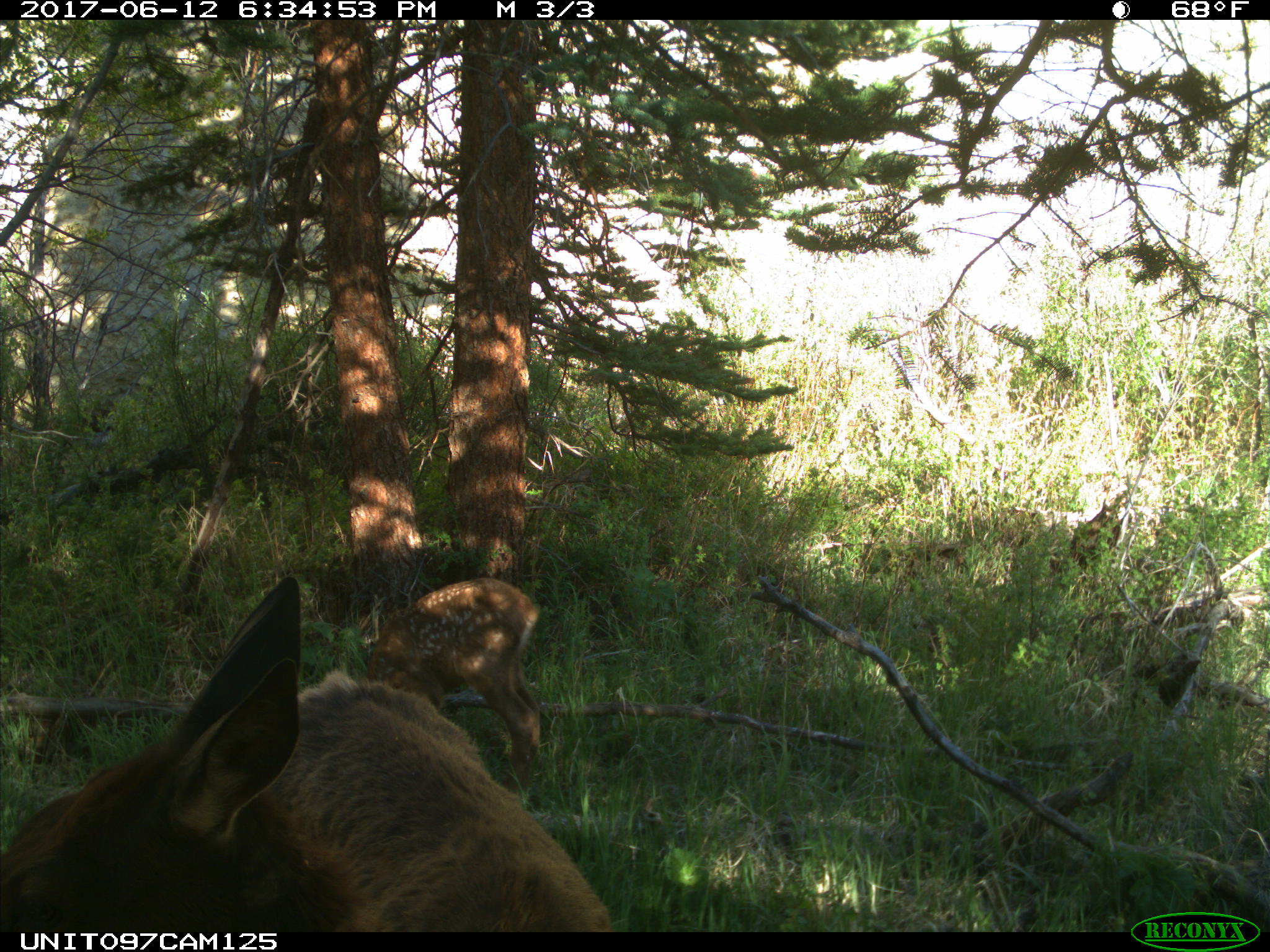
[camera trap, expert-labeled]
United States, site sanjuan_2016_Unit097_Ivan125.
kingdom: Animalia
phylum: Chordata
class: Mammalia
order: Artiodactyla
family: Cervidae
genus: Cervus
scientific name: Cervus elaphus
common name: red deer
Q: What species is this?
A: Cervus elaphus (red deer).